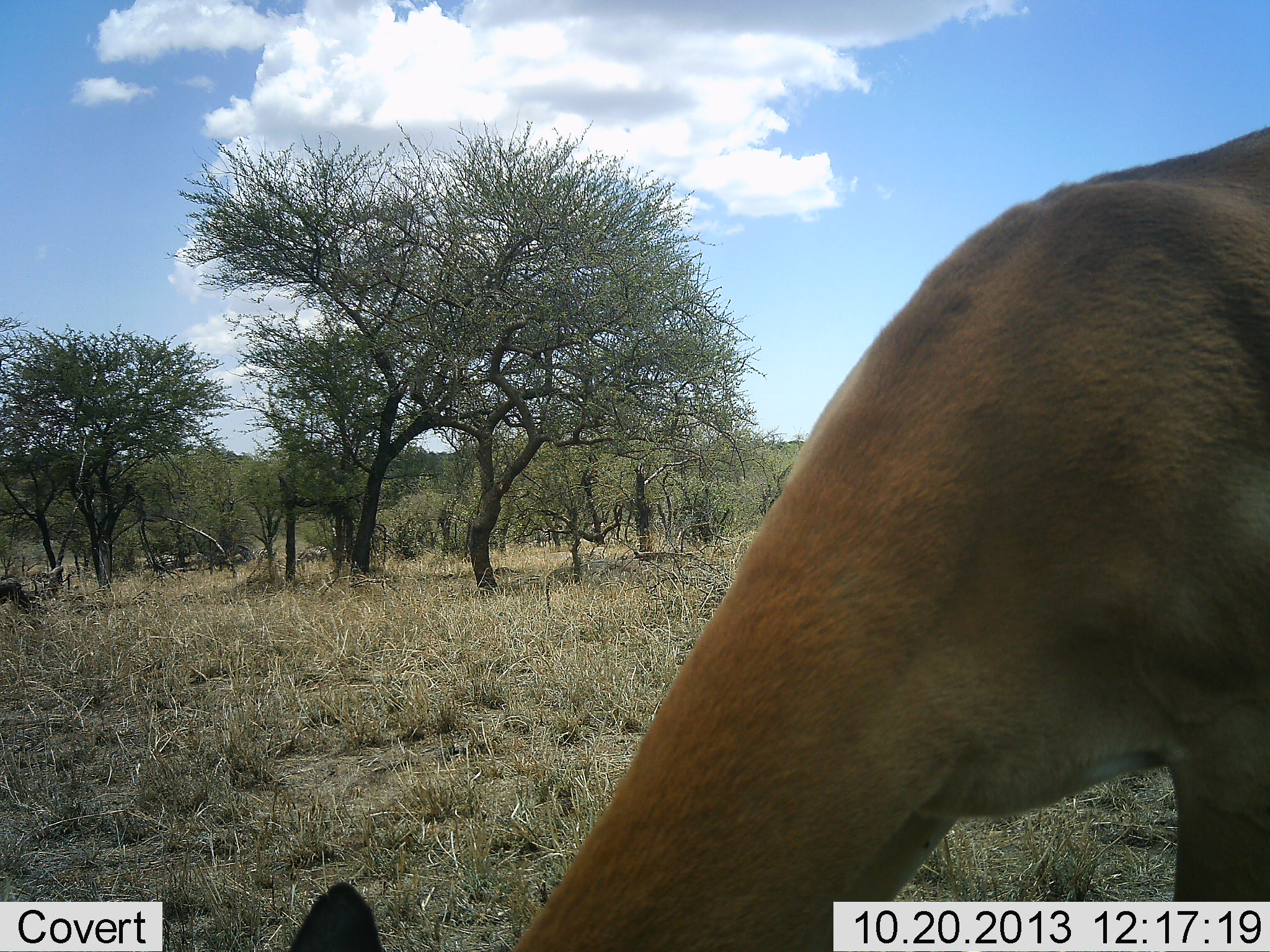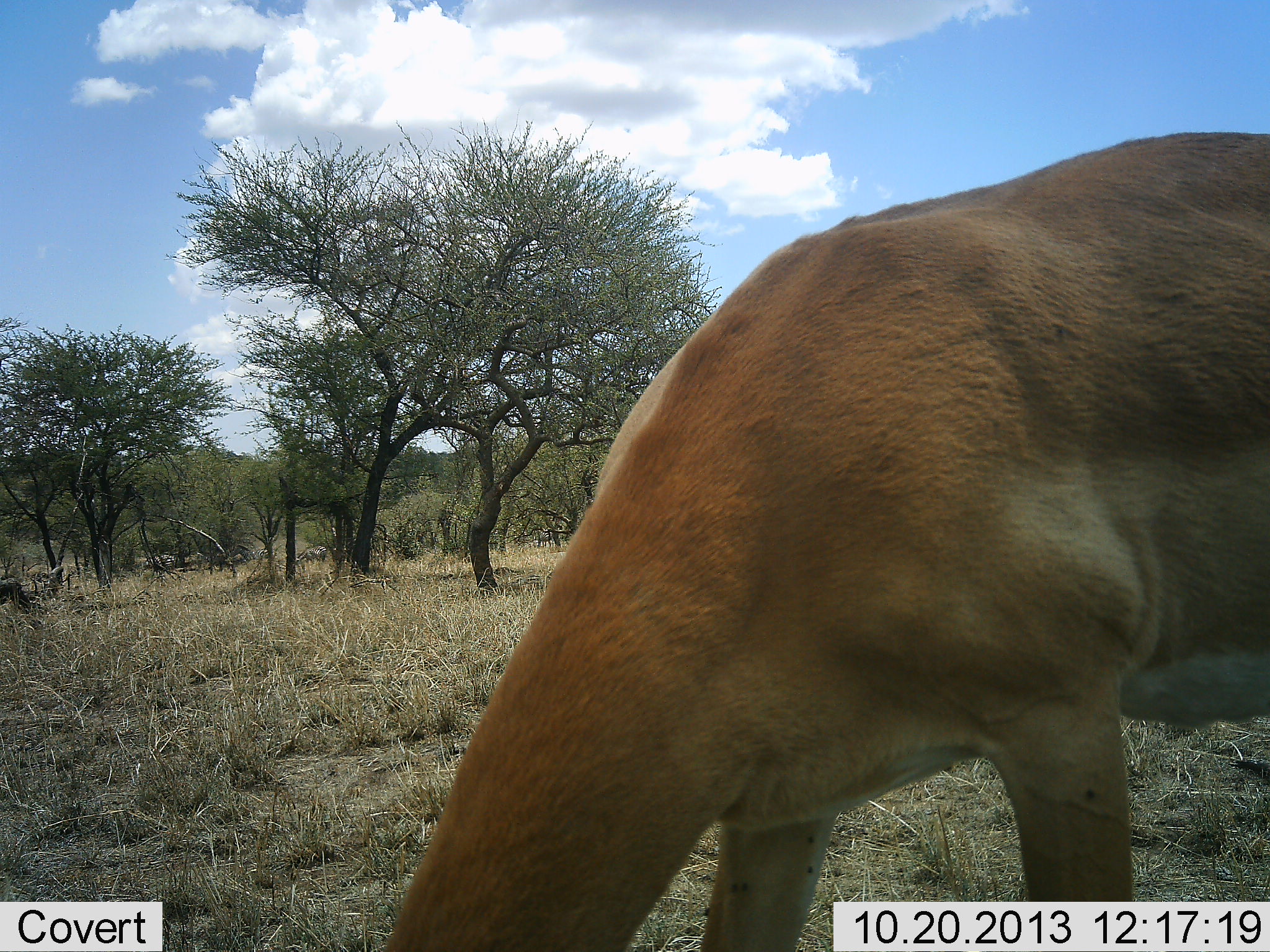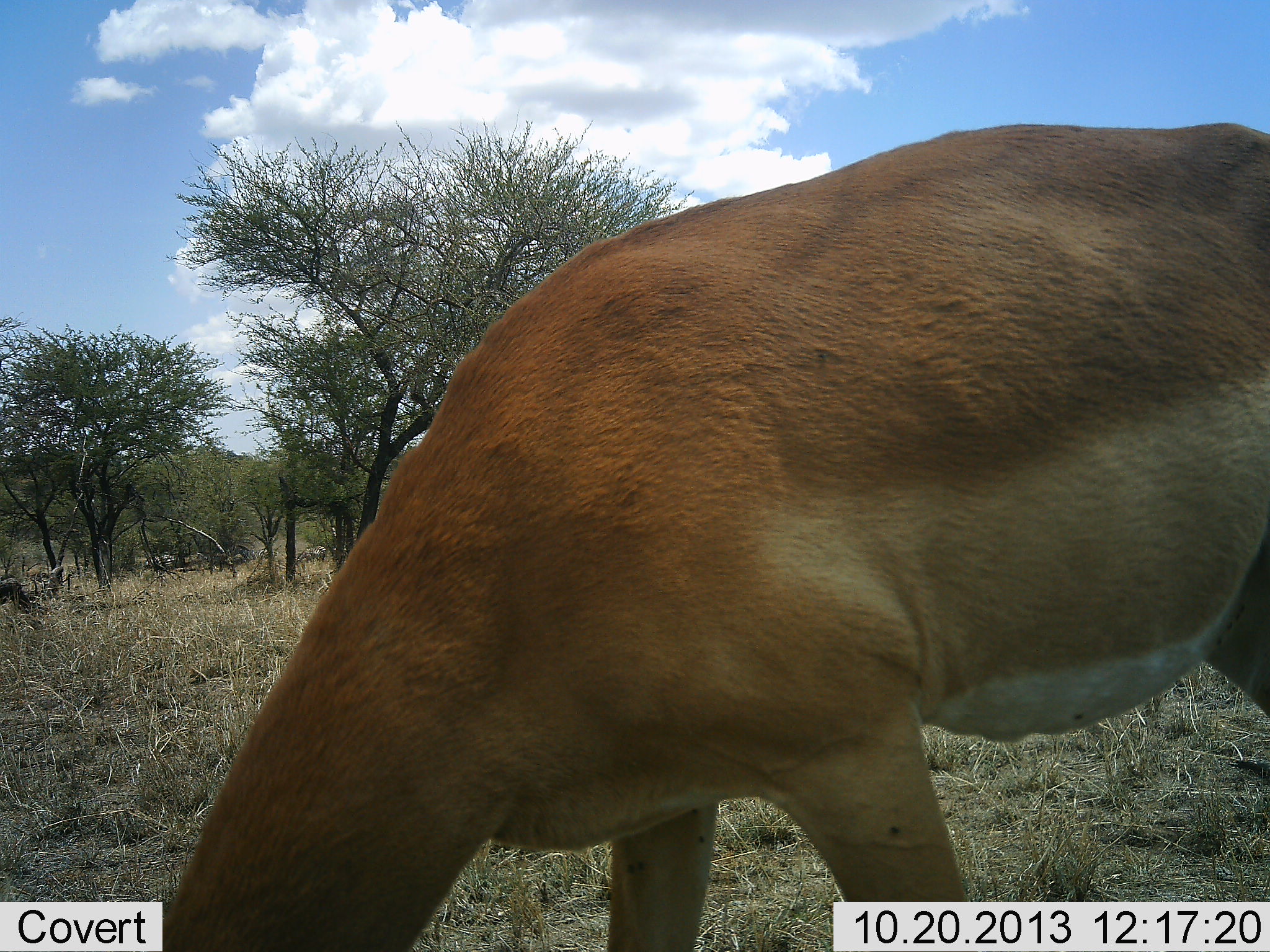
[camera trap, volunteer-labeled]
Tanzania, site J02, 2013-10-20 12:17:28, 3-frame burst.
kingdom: Animalia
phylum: Chordata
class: Mammalia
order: Artiodactyla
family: Bovidae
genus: Nanger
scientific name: Nanger granti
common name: grant's gazelle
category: gazellegrants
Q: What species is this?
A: Gazellegrants (grant's gazelle) (Nanger granti).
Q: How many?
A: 1.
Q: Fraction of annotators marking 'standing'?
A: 11%.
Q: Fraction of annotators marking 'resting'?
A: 0%.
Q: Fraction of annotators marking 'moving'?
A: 26%.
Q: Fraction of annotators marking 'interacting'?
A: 0%.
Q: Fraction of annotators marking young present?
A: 0%.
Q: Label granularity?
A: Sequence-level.